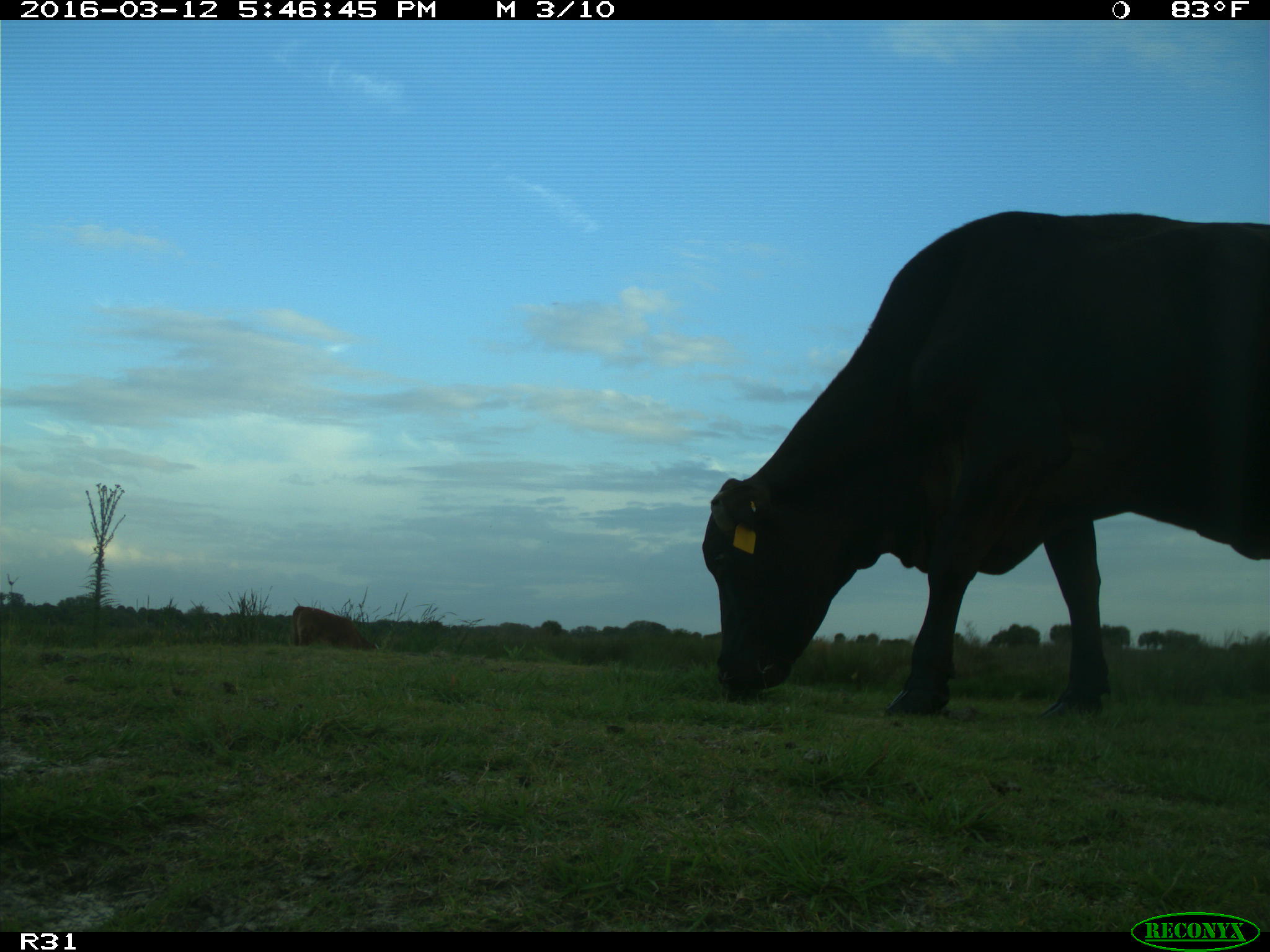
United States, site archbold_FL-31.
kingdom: Animalia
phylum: Chordata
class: Mammalia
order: Artiodactyla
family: Bovidae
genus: Bos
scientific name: Bos taurus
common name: domestic cow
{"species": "Bos taurus (domestic cow)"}